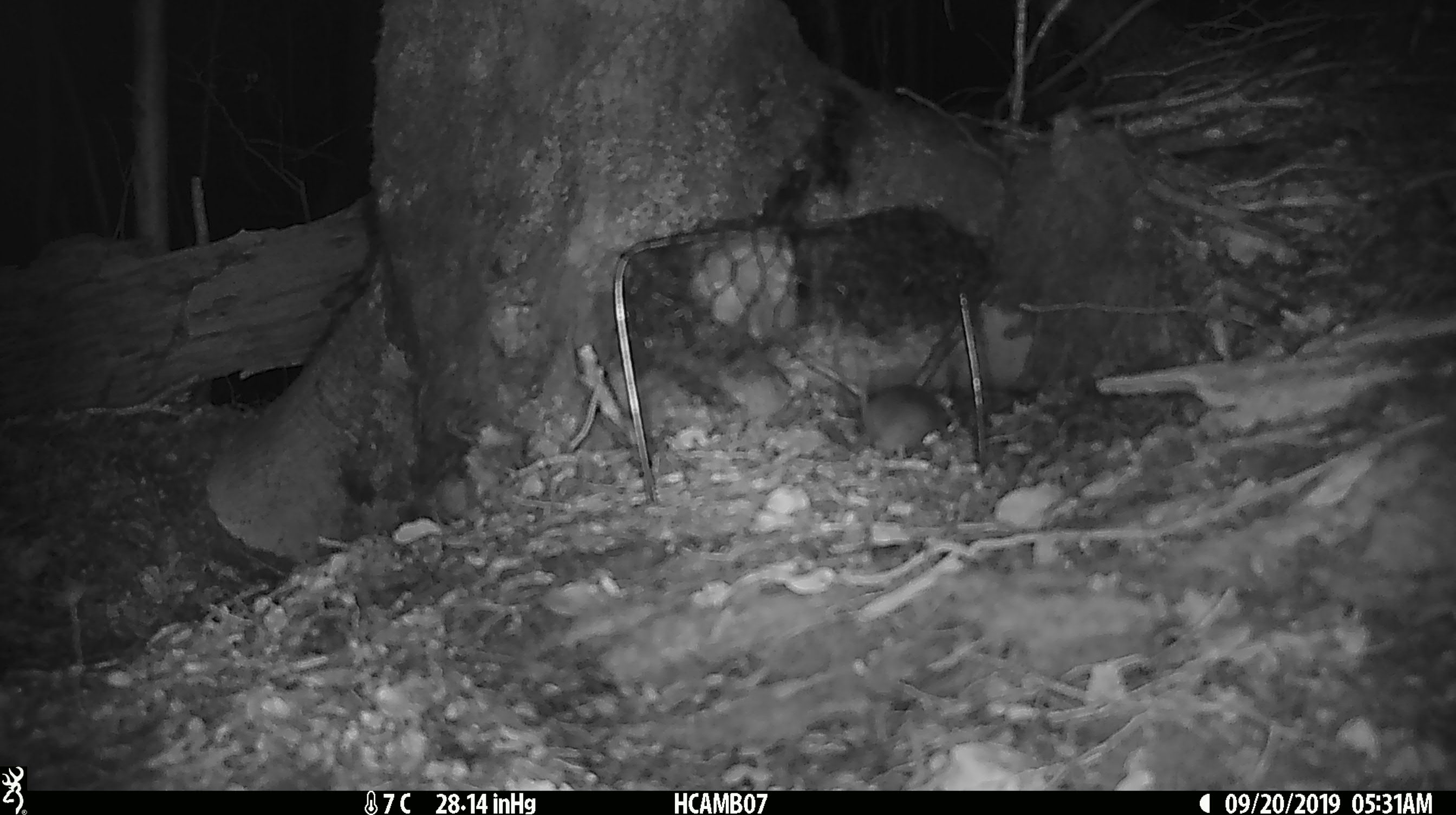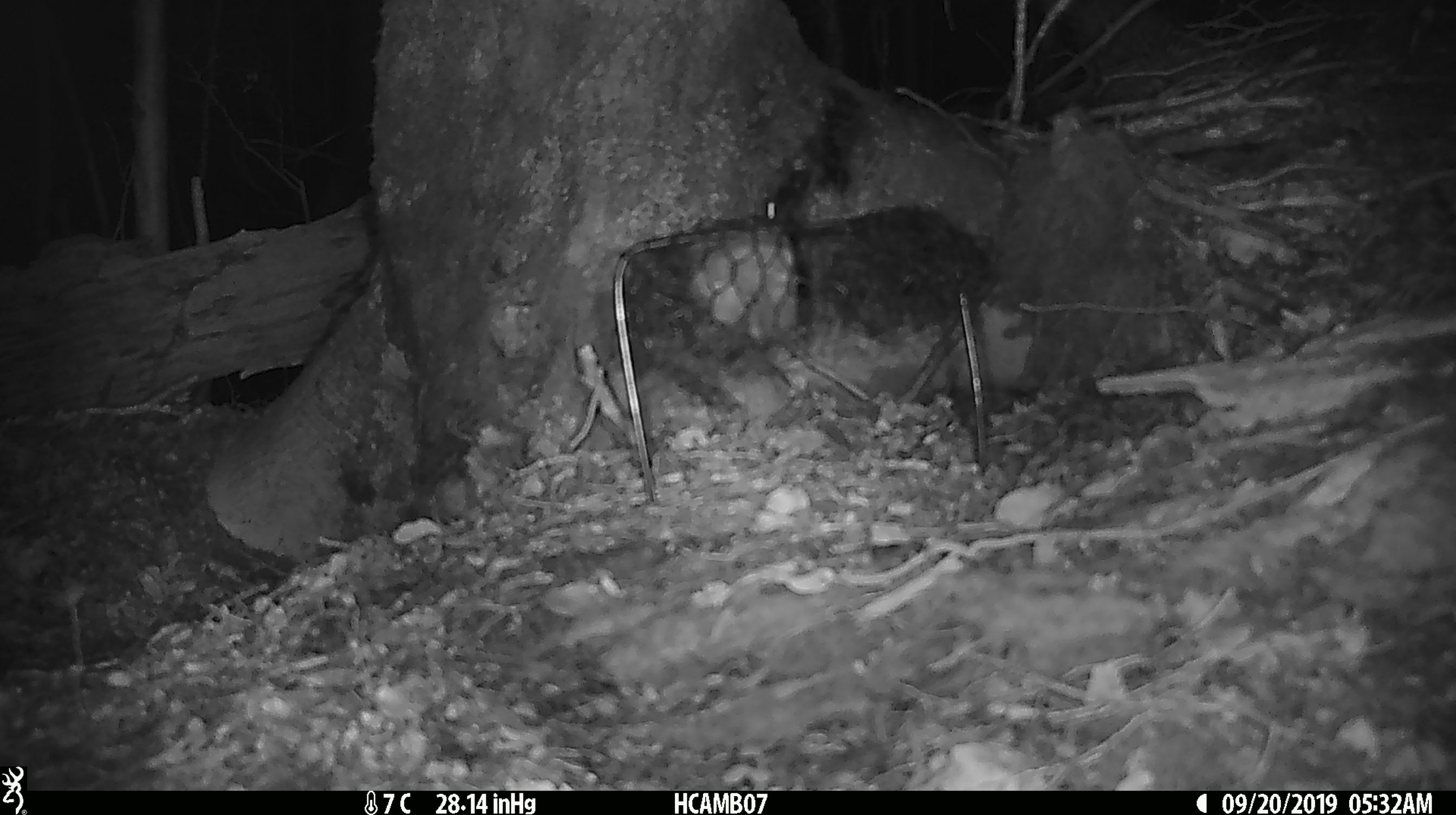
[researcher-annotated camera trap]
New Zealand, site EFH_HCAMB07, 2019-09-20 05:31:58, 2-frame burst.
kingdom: Animalia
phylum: Chordata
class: Mammalia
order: Rodentia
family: Muridae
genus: Mus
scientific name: Mus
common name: mouse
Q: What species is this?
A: Mouse (Mus).